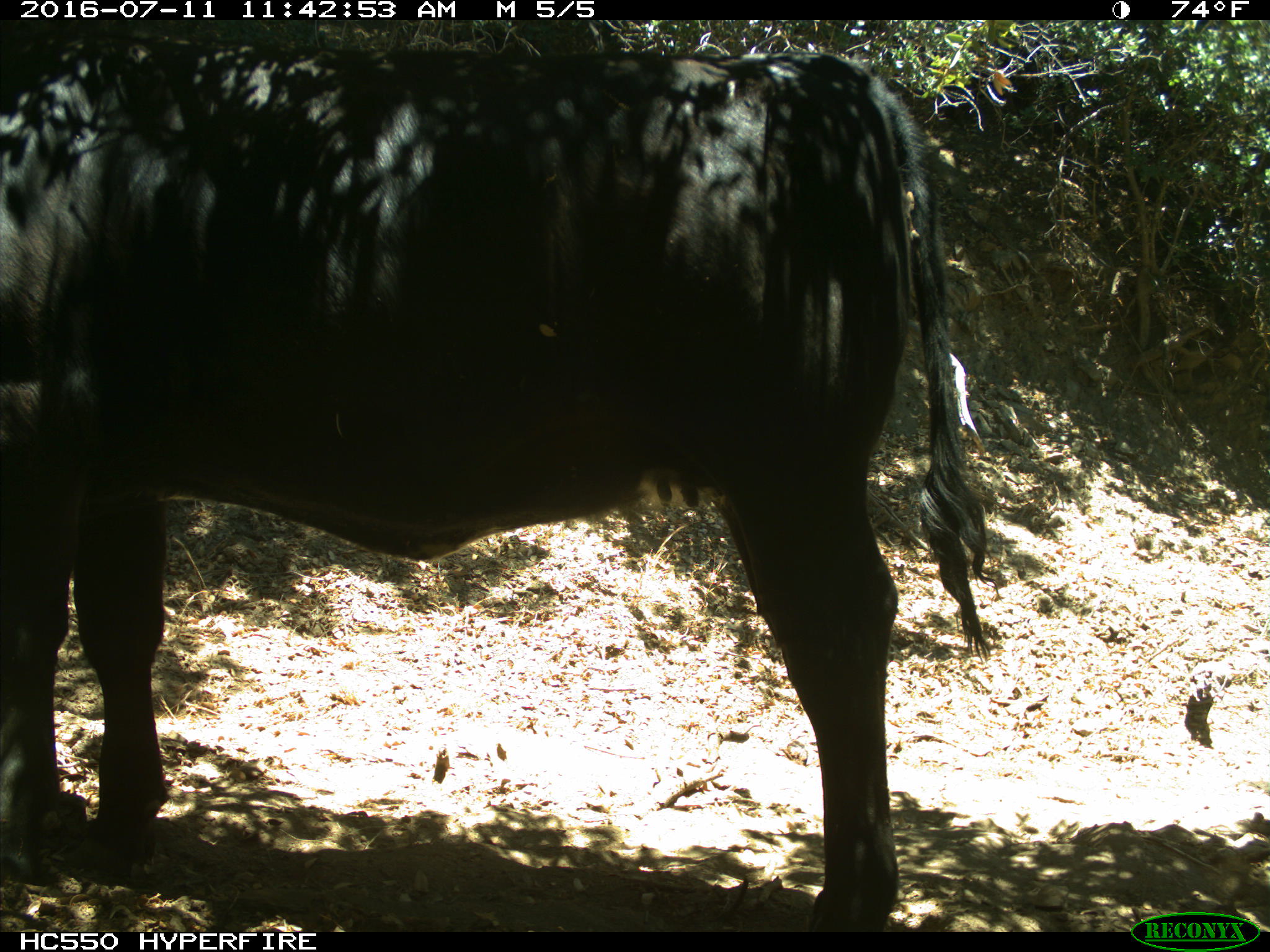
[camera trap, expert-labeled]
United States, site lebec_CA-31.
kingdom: Animalia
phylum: Chordata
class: Mammalia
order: Artiodactyla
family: Bovidae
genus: Bos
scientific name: Bos taurus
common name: domestic cow